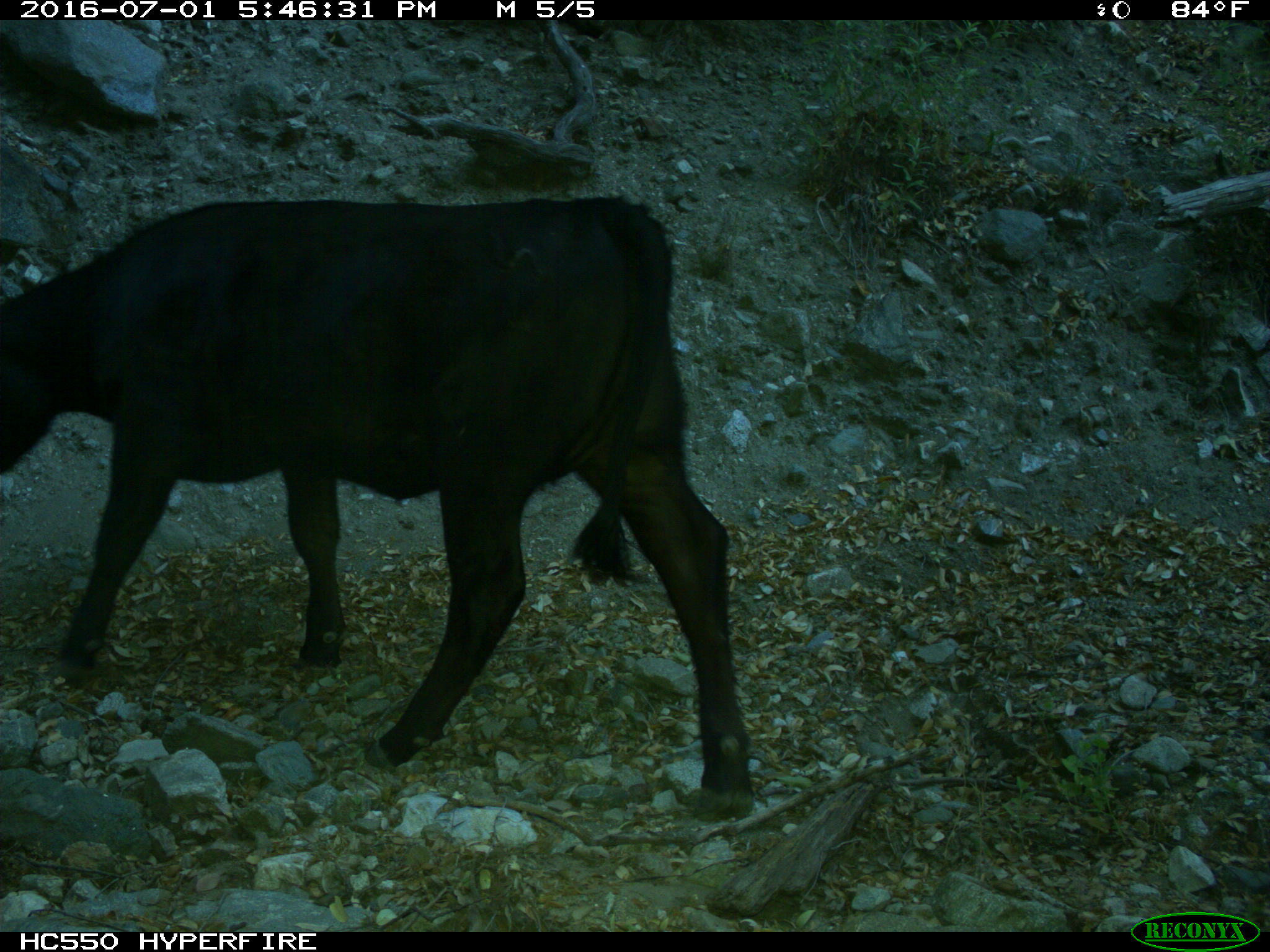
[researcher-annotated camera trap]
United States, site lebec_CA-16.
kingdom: Animalia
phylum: Chordata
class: Mammalia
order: Artiodactyla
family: Bovidae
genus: Bos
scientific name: Bos taurus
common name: domestic cow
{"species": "Bos taurus (domestic cow)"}